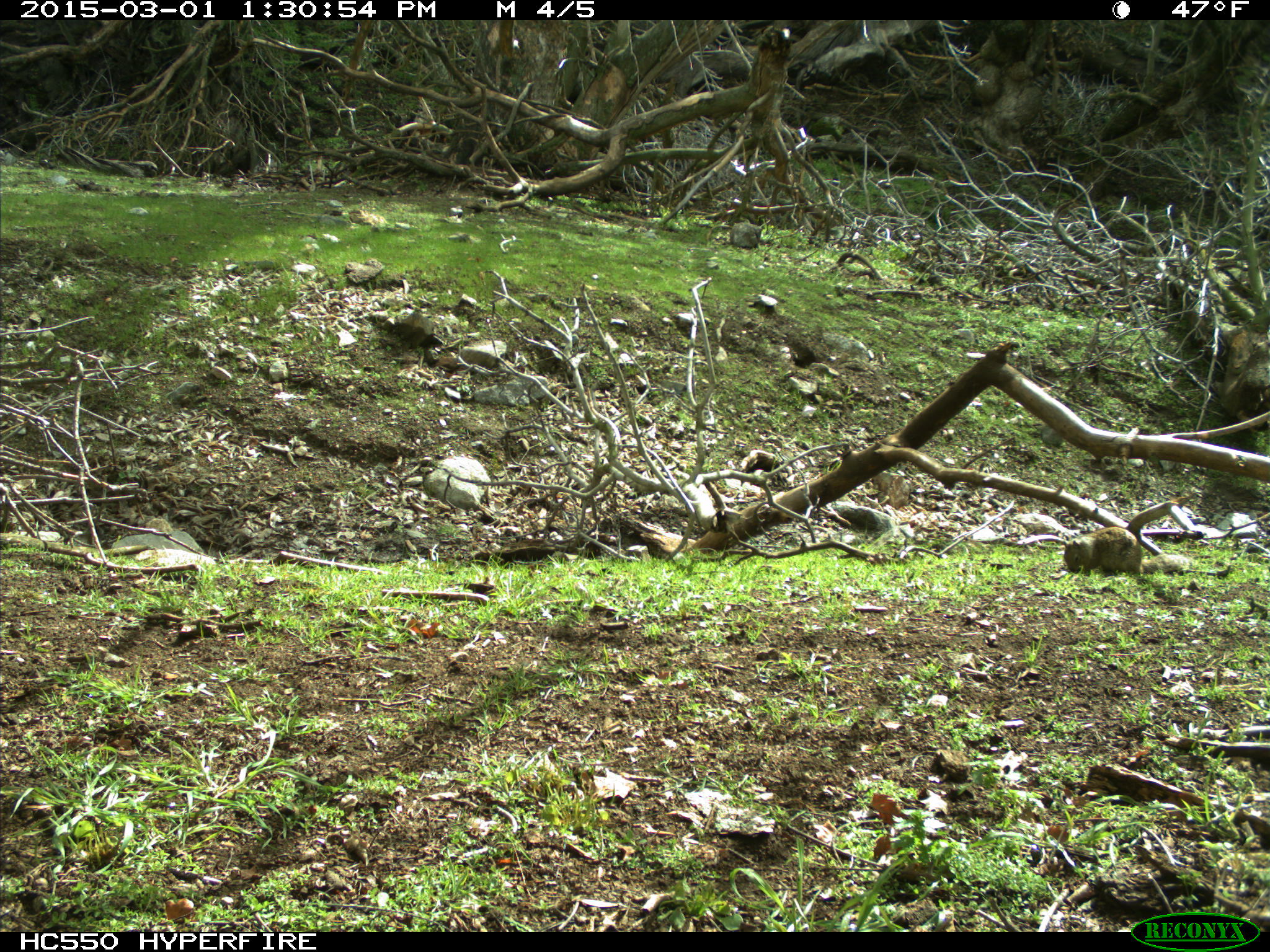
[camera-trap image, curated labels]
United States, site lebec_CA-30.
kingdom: Animalia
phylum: Chordata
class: Mammalia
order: Rodentia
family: Sciuridae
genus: Otospermophilus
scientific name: Otospermophilus beecheyi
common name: california ground squirrel